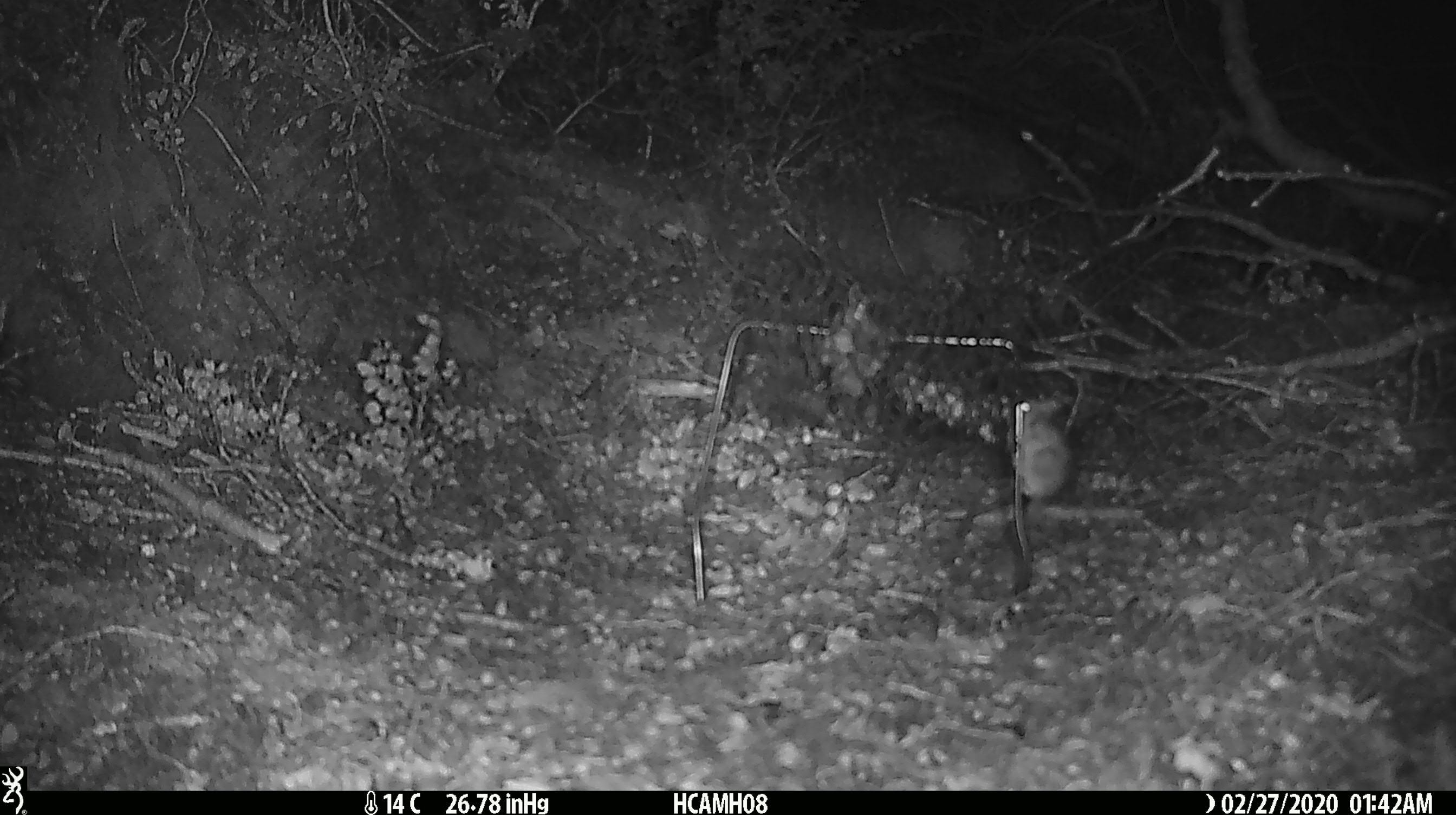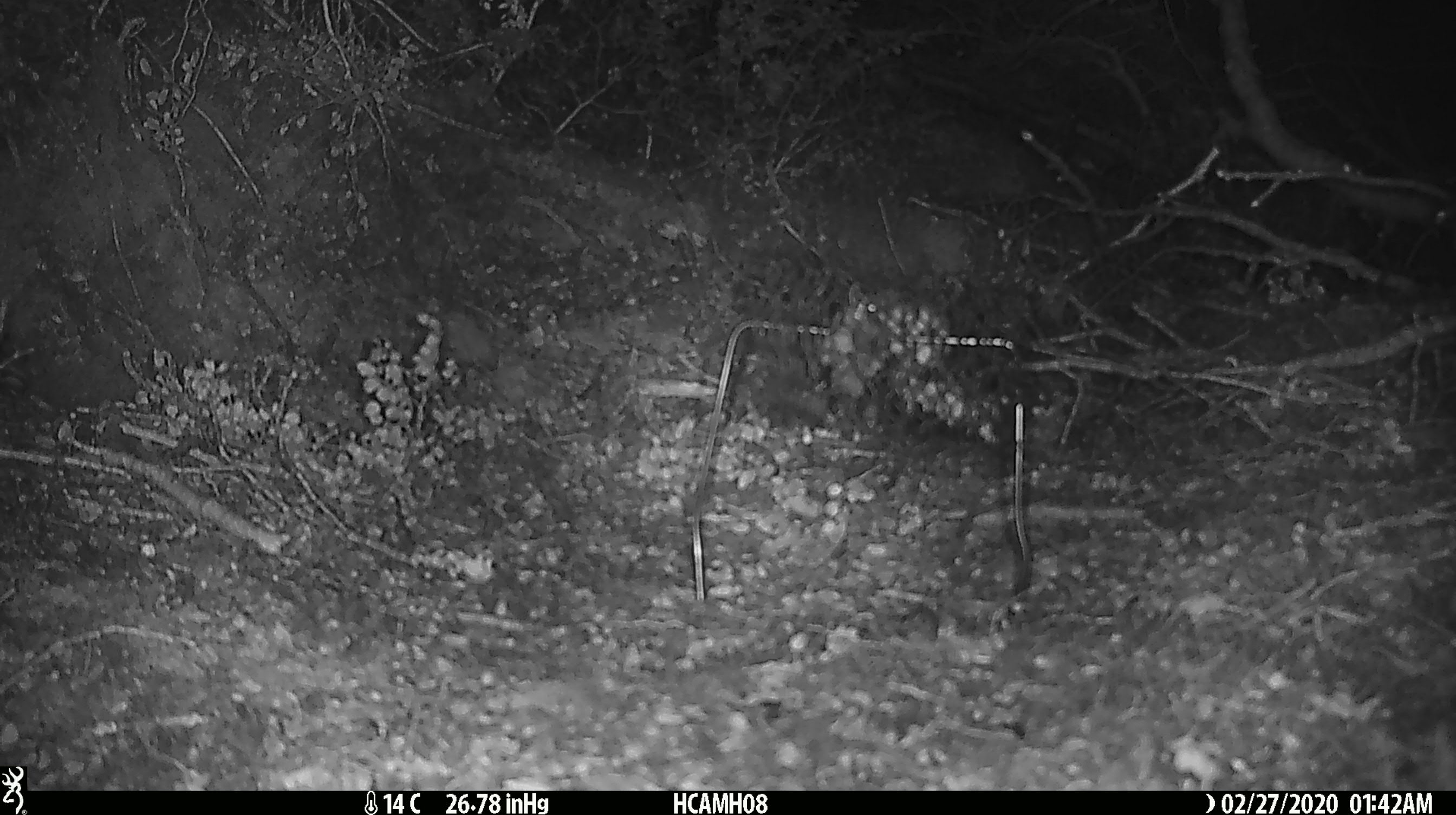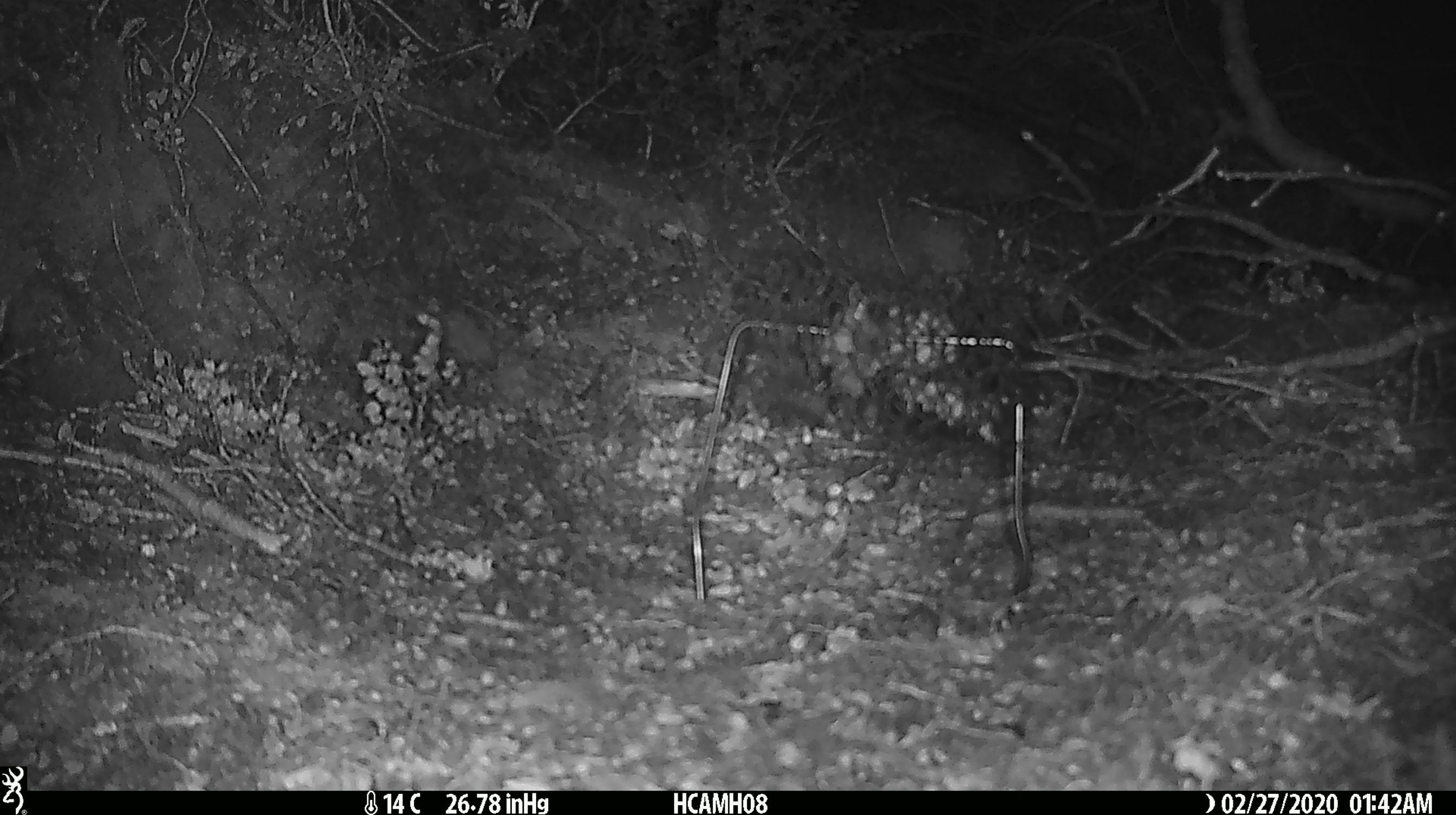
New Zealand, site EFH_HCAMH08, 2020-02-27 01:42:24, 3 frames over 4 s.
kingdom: Animalia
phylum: Chordata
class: Mammalia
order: Rodentia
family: Muridae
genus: Mus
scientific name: Mus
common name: mouse